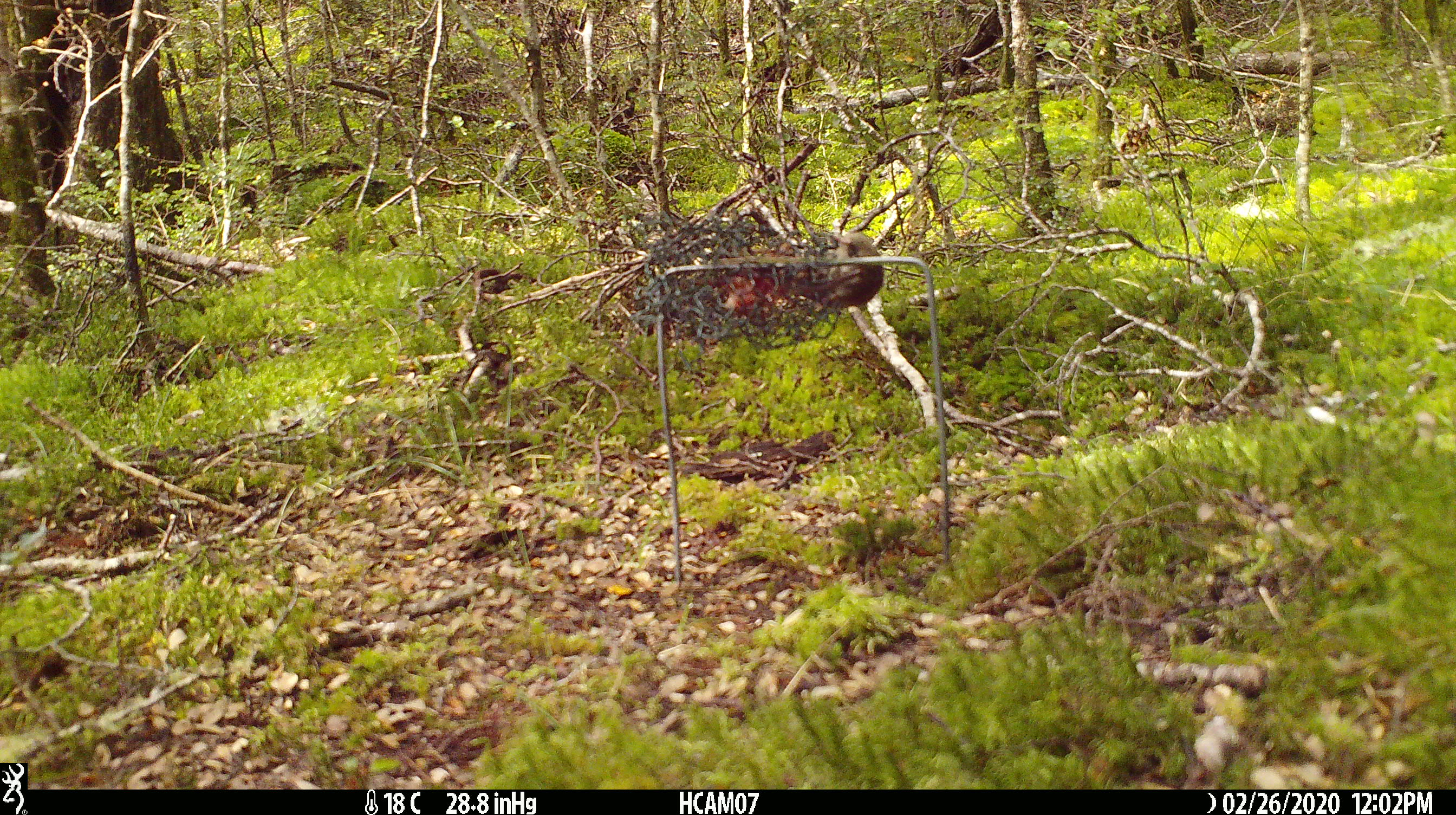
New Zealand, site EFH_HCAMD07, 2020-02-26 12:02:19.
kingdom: Animalia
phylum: Chordata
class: Mammalia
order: Rodentia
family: Muridae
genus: Mus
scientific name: Mus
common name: mouse